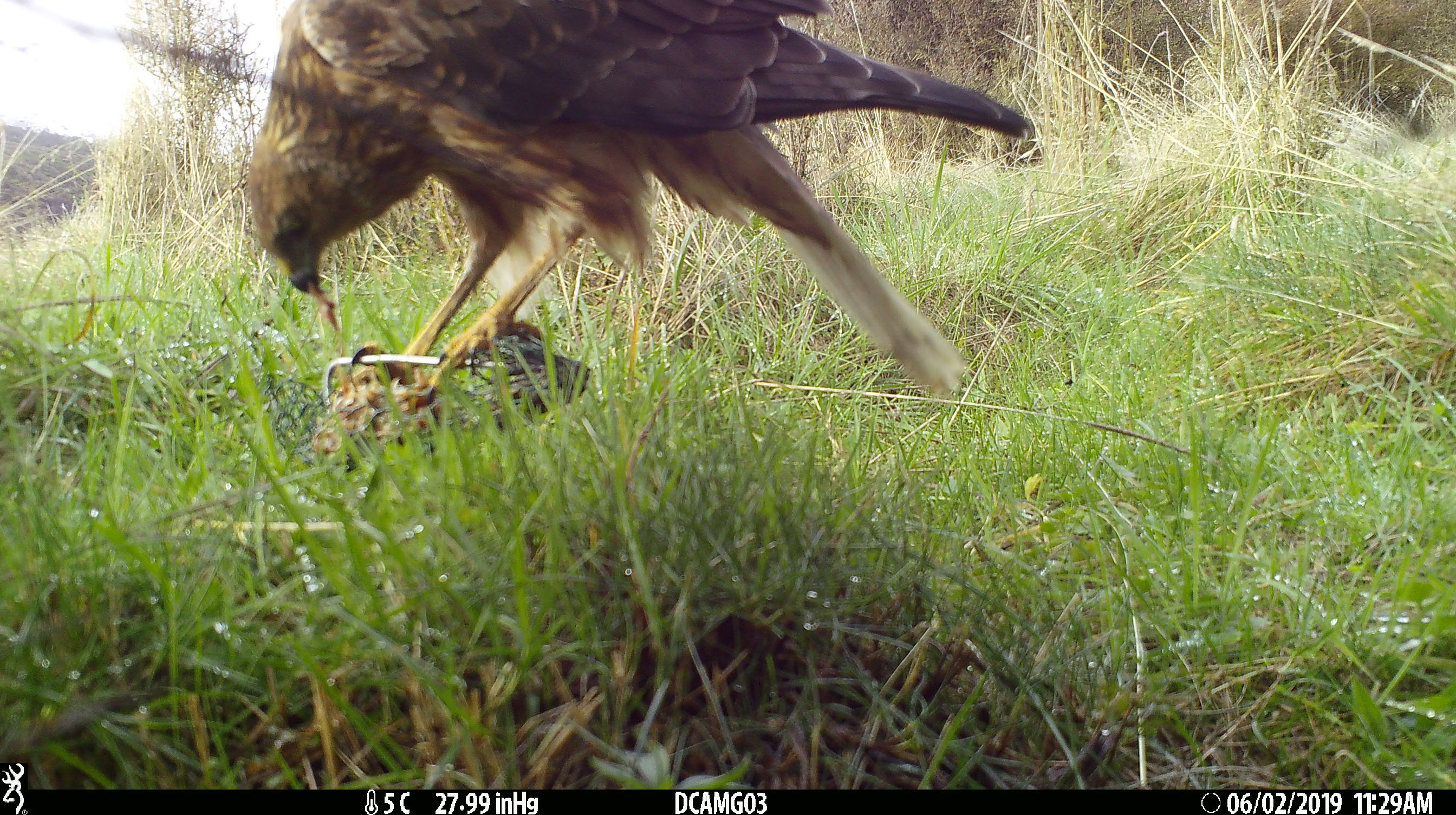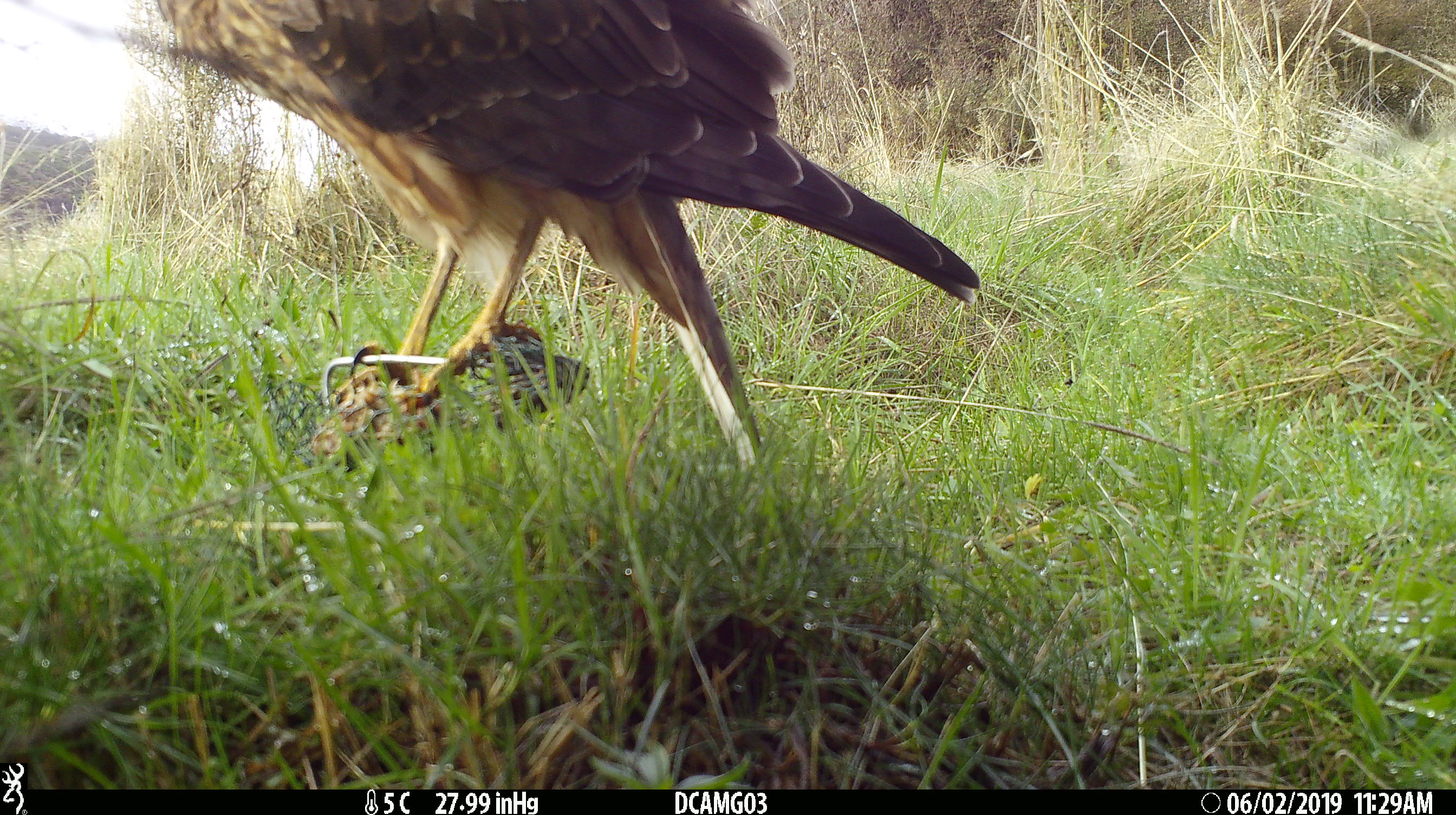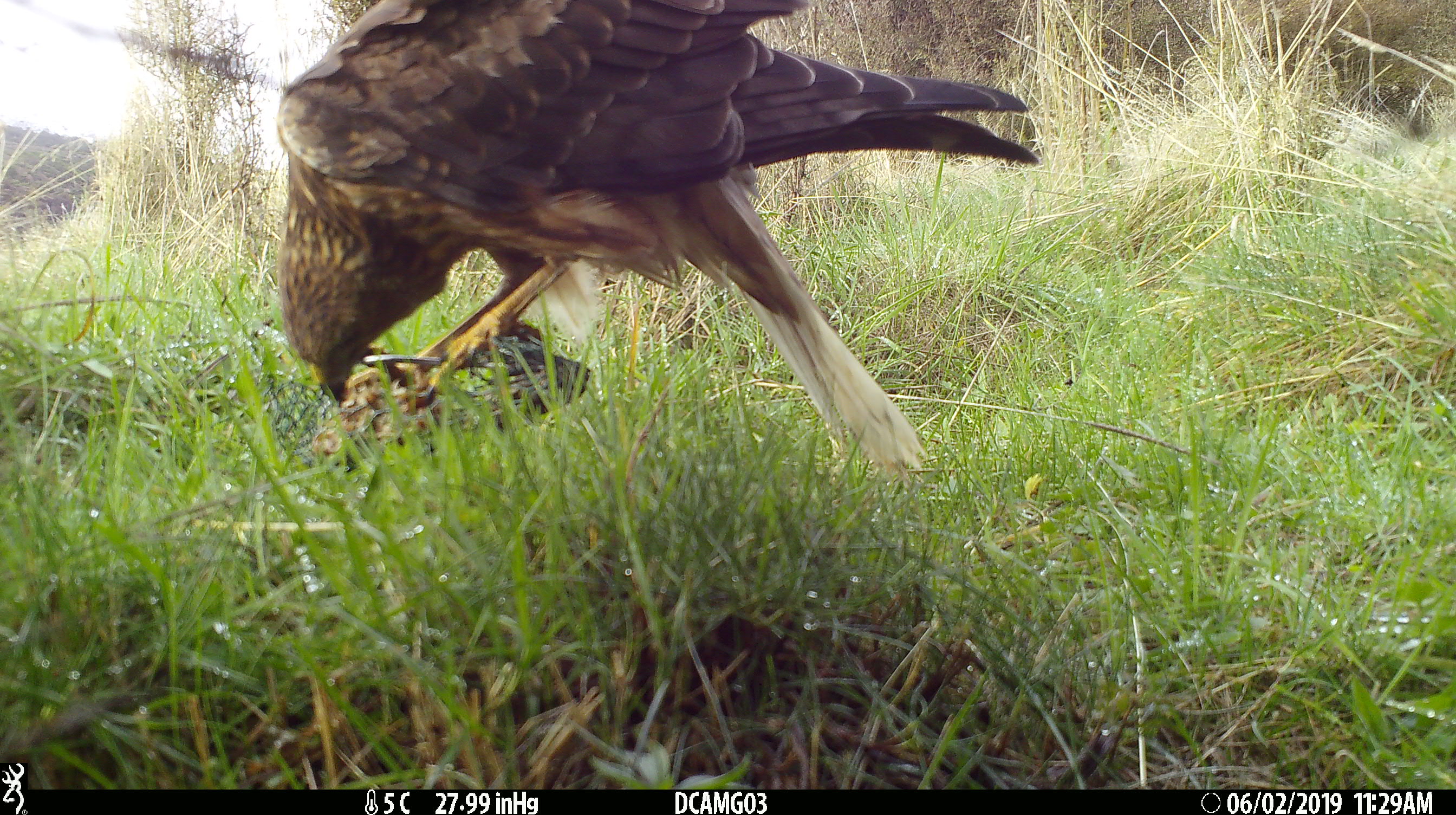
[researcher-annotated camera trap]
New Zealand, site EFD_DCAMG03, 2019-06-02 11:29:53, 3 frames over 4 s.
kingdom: Animalia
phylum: Chordata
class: Aves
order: Accipitriformes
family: Accipitridae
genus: Circus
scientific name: Circus approximans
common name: swamp harrier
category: harrier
Harrier (swamp harrier) (Circus approximans).